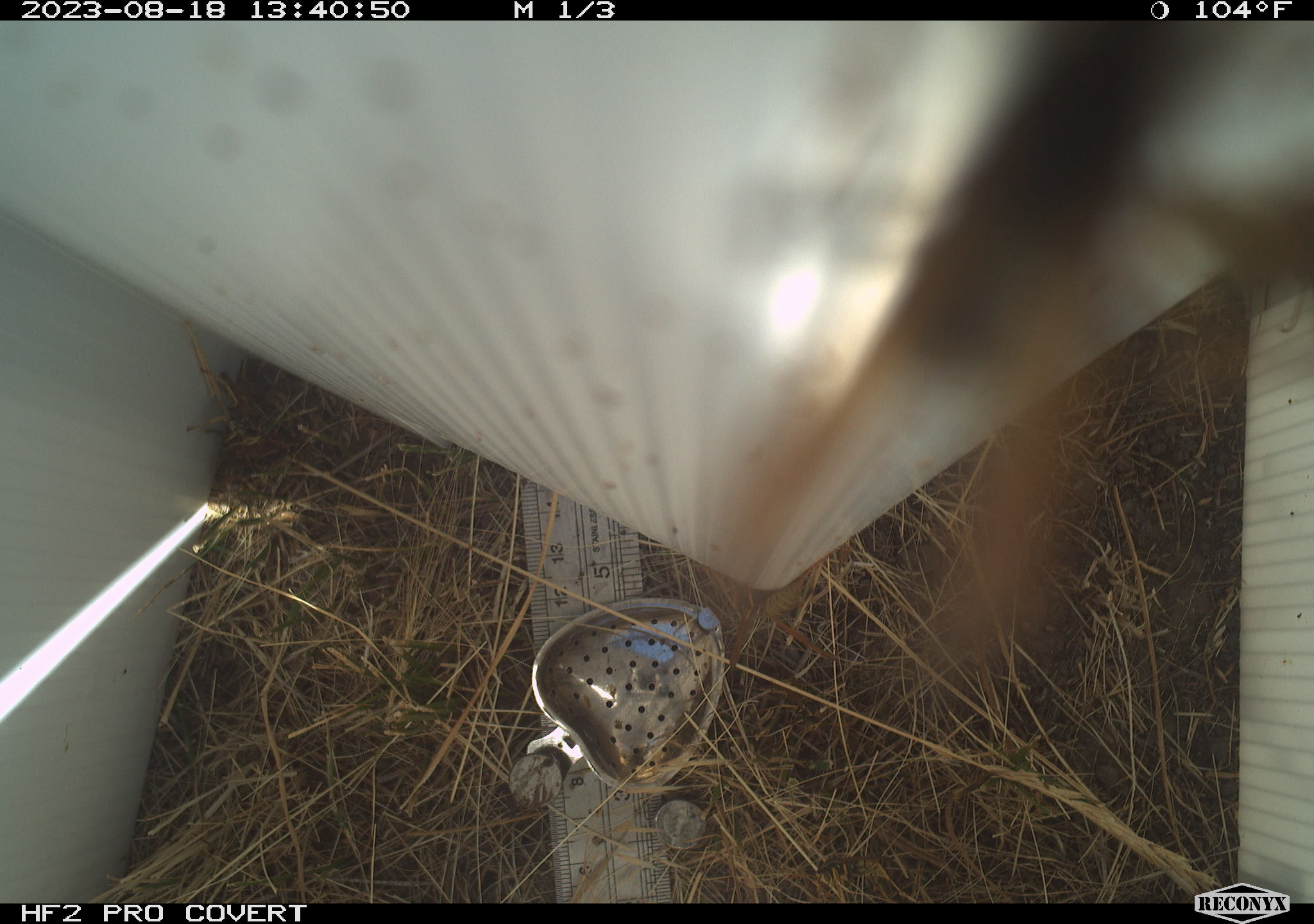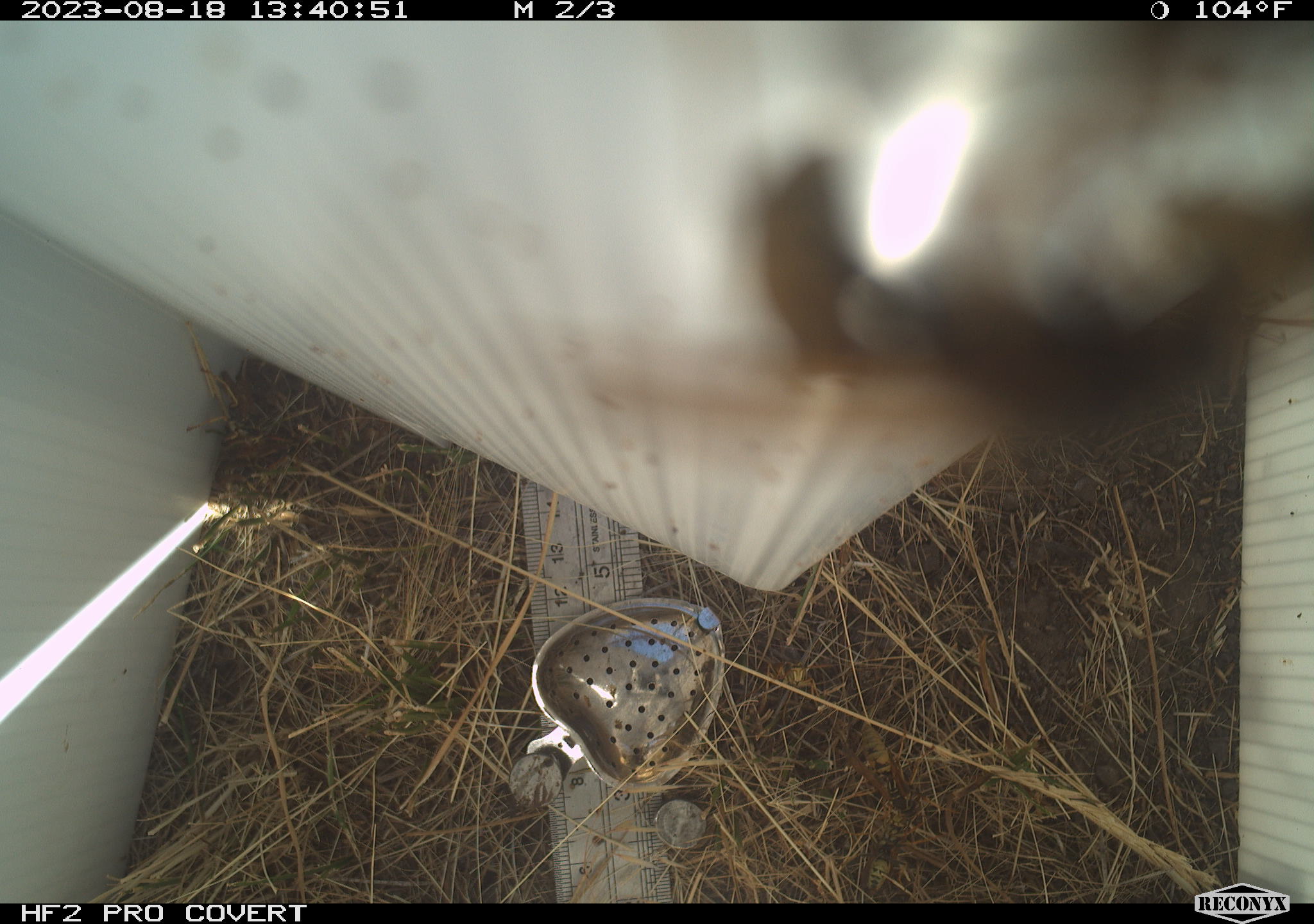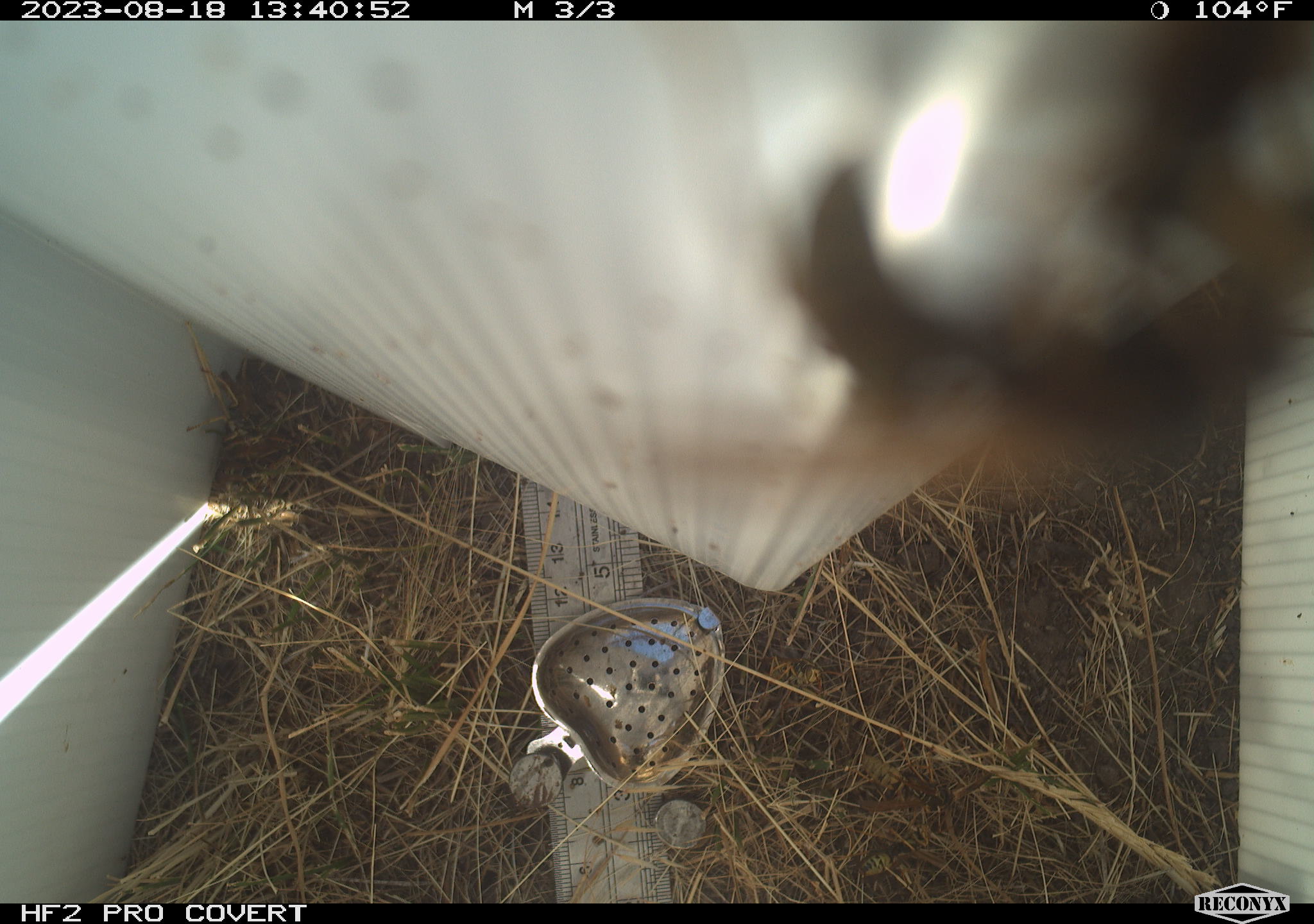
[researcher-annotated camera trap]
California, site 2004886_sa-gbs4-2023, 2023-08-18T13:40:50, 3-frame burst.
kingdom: Animalia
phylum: Arthropoda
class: Insecta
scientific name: Insecta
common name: insect